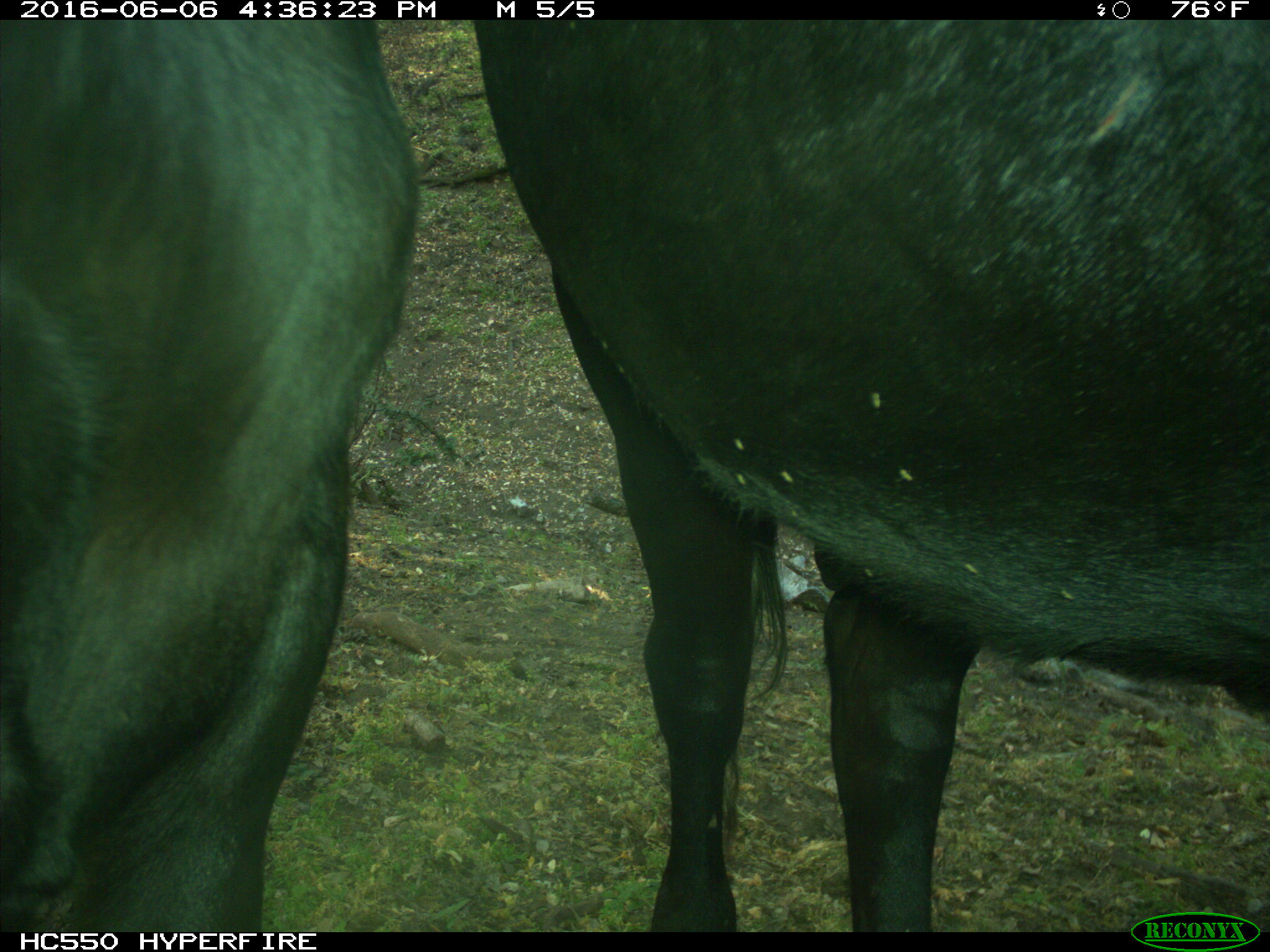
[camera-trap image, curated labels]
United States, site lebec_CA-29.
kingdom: Animalia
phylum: Chordata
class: Mammalia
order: Artiodactyla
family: Bovidae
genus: Bos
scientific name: Bos taurus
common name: domestic cow